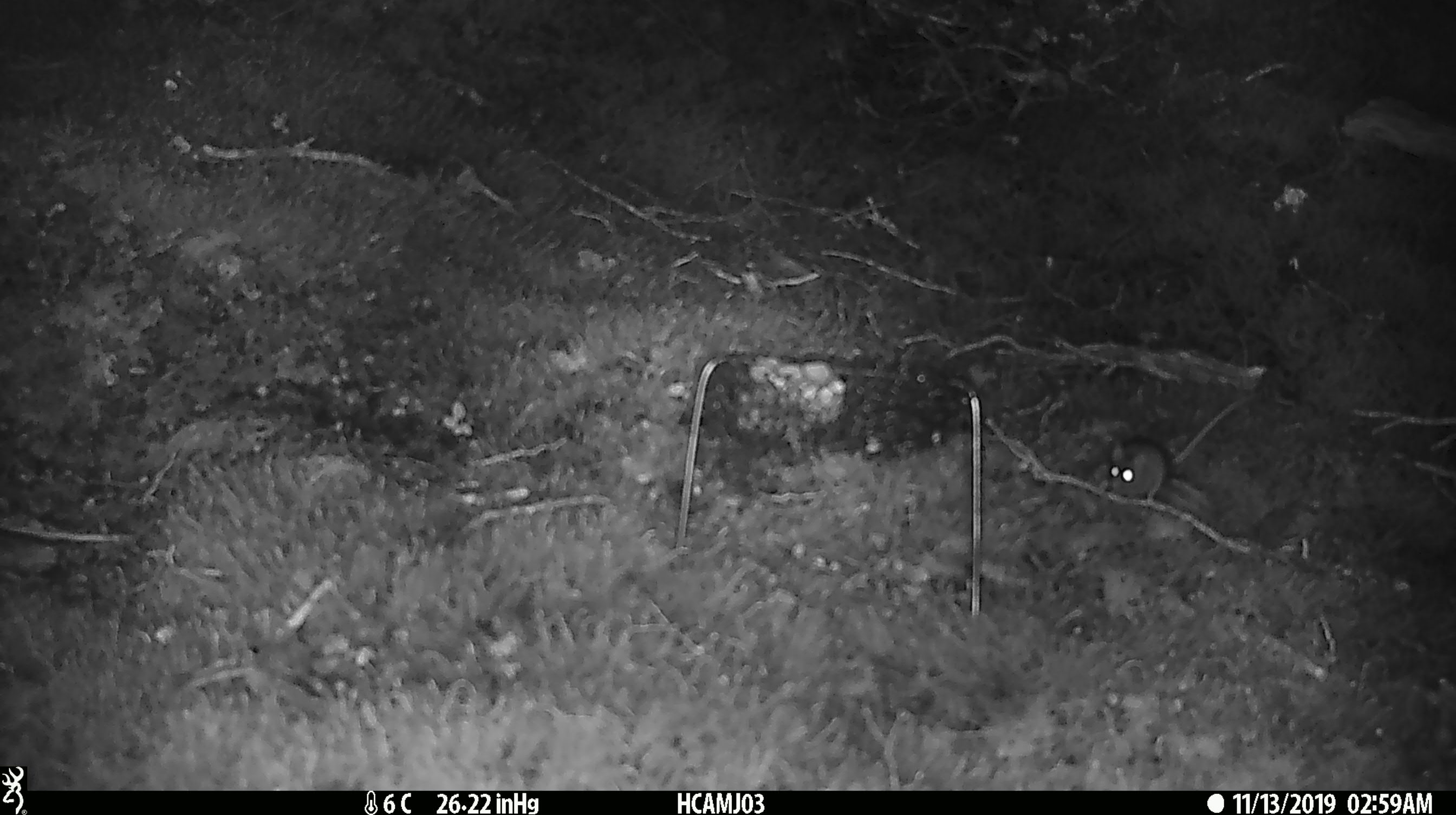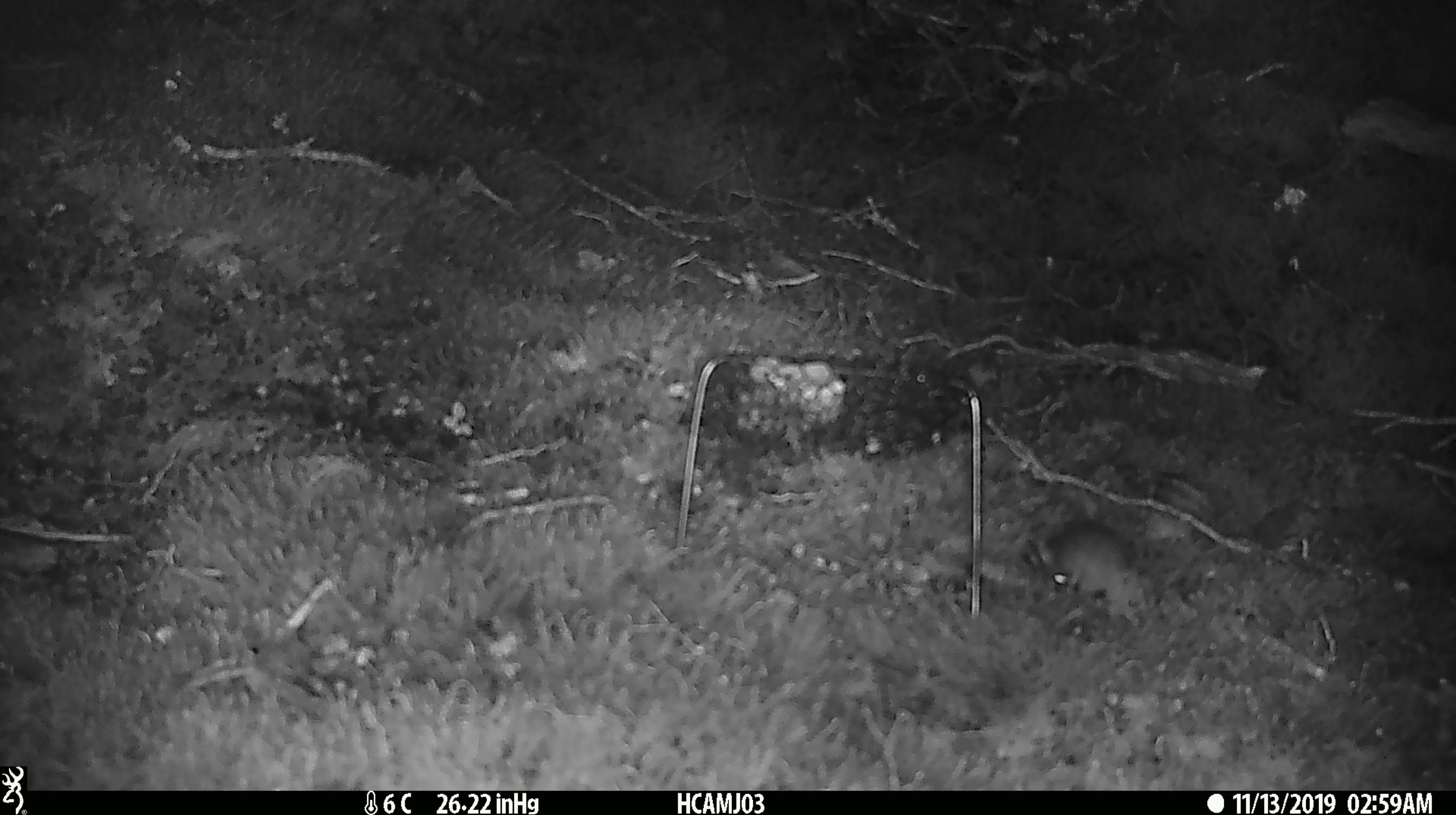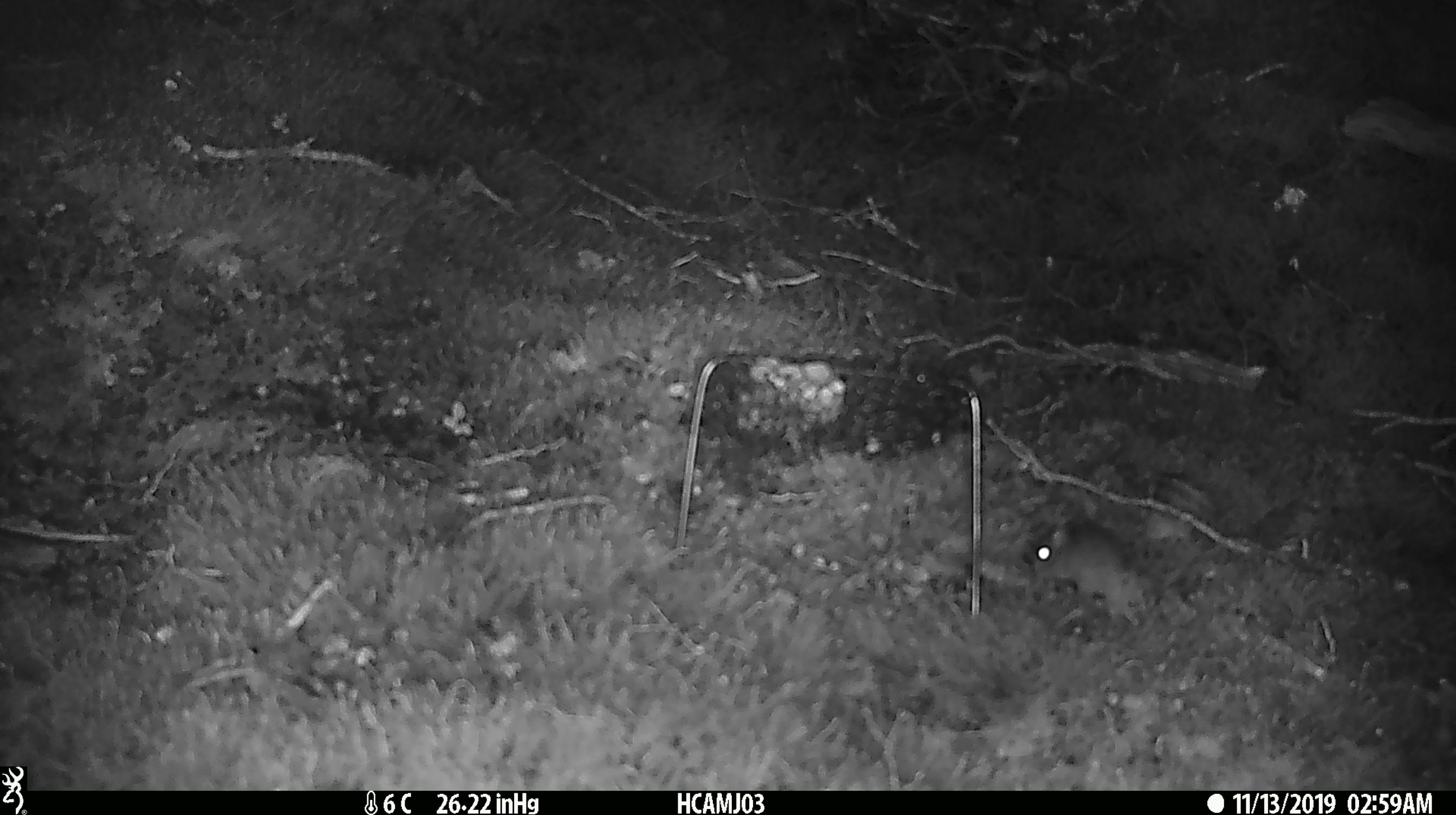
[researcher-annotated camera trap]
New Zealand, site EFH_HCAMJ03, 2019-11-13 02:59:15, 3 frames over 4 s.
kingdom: Animalia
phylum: Chordata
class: Mammalia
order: Rodentia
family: Muridae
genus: Mus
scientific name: Mus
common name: mouse